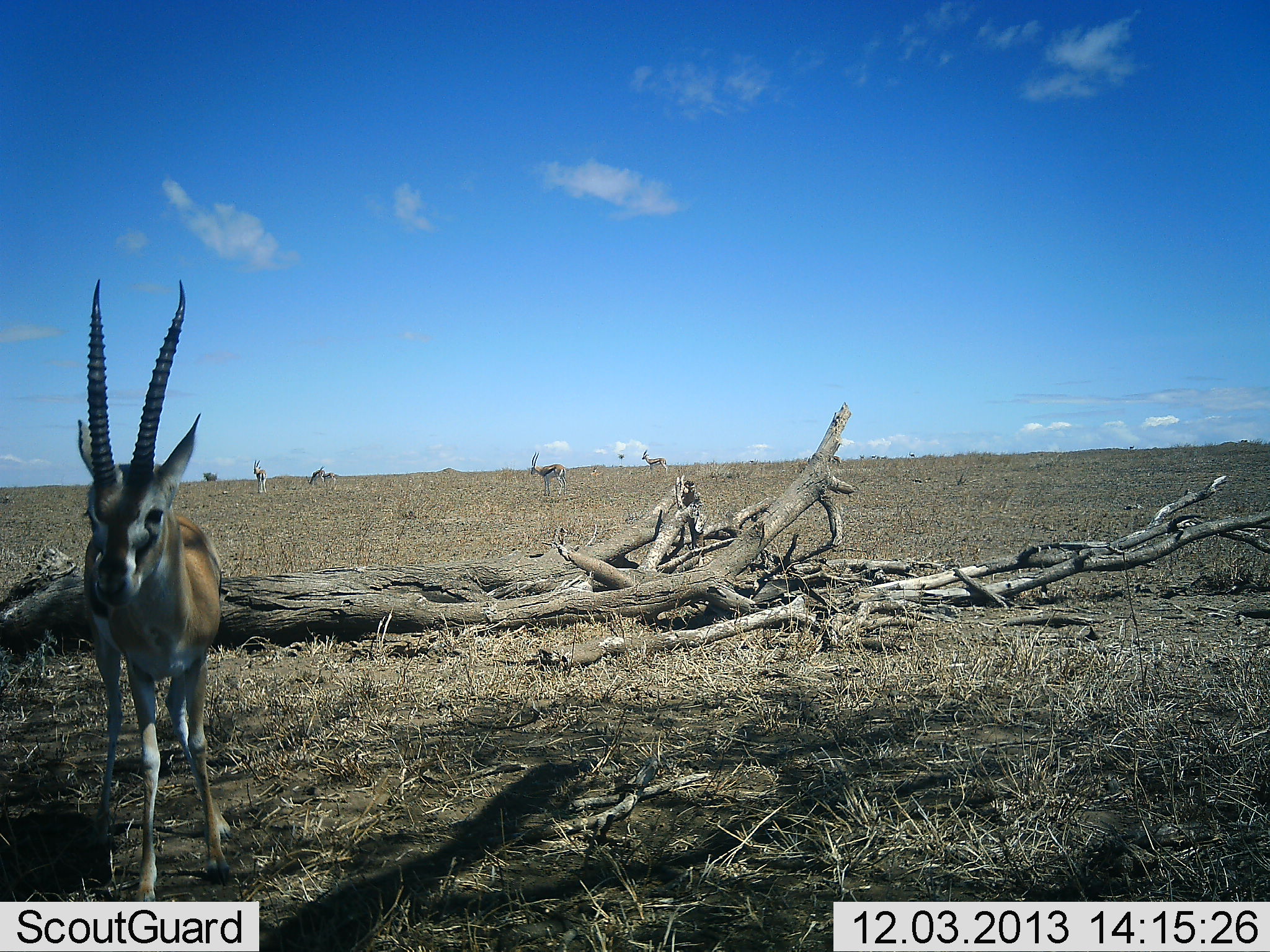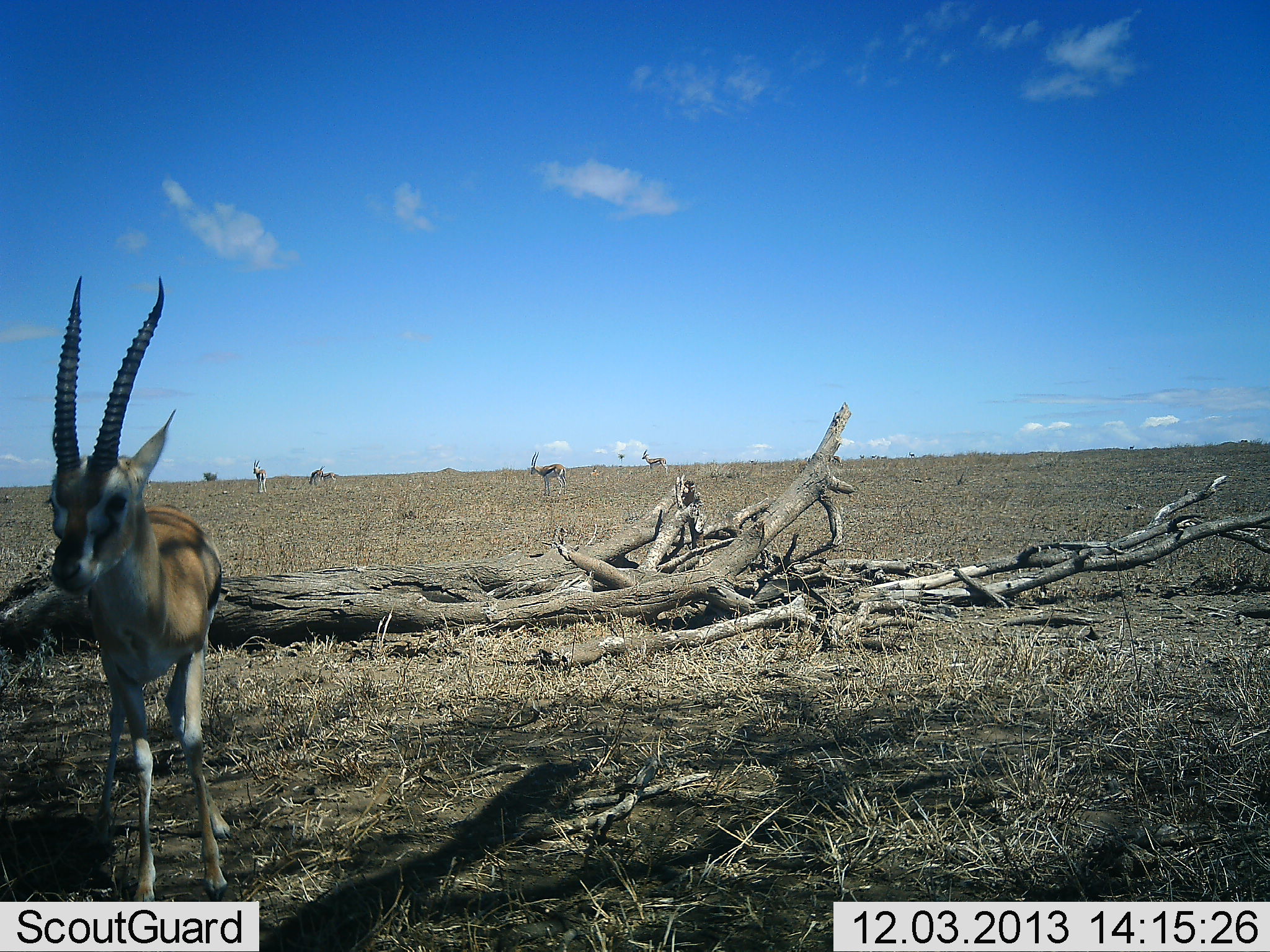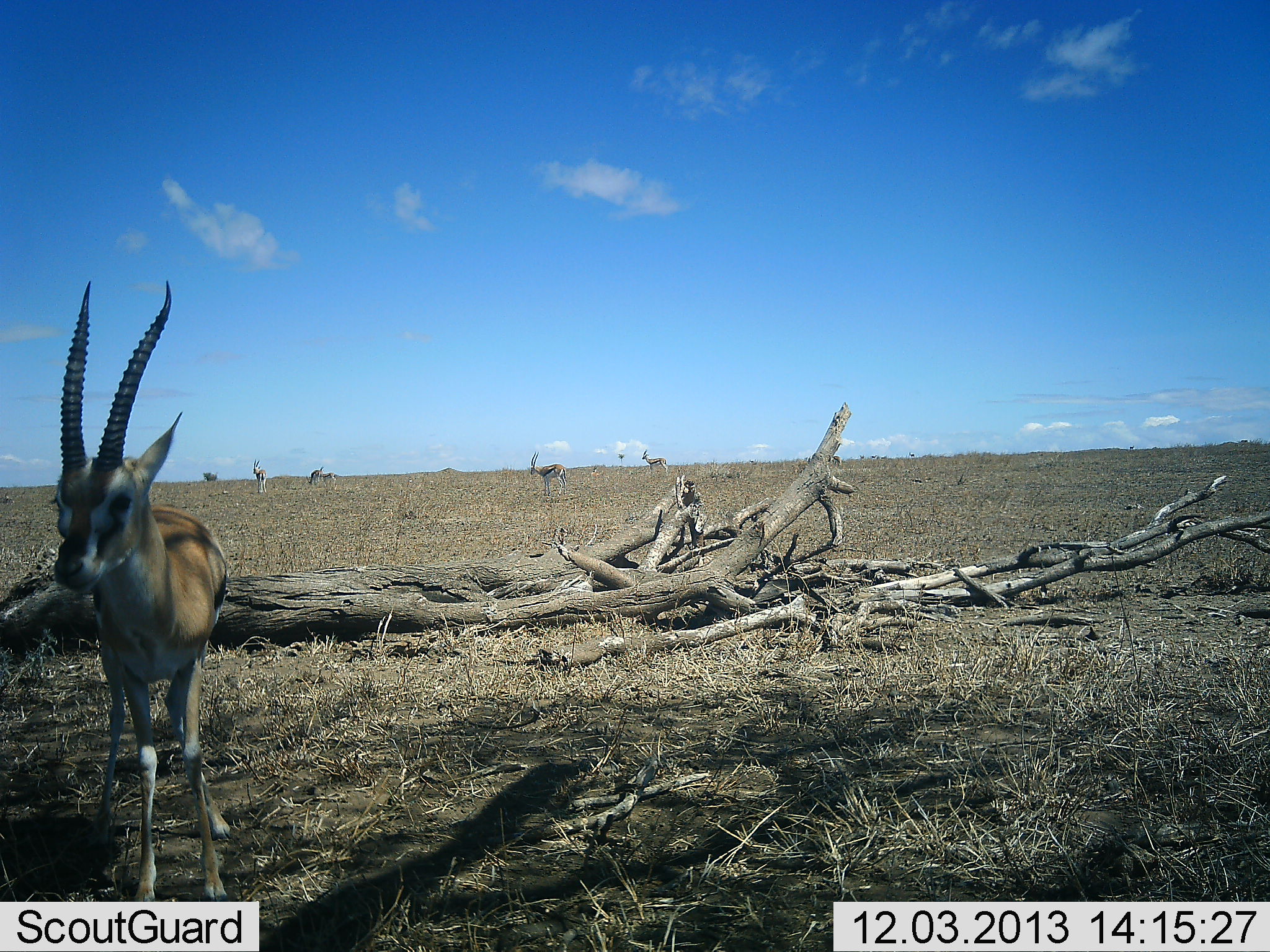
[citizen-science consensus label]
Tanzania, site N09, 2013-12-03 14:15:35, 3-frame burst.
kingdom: Animalia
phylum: Chordata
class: Mammalia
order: Artiodactyla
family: Bovidae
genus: Eudorcas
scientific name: Eudorcas thomsonii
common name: thomson's gazelle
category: gazellethomsons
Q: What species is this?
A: Gazellethomsons (thomson's gazelle) (Eudorcas thomsonii).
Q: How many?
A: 5.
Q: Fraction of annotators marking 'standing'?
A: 100%.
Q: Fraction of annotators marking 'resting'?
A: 0%.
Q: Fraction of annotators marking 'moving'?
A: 0%.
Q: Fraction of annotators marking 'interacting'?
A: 0%.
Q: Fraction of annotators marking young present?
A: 0%.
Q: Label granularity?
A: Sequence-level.